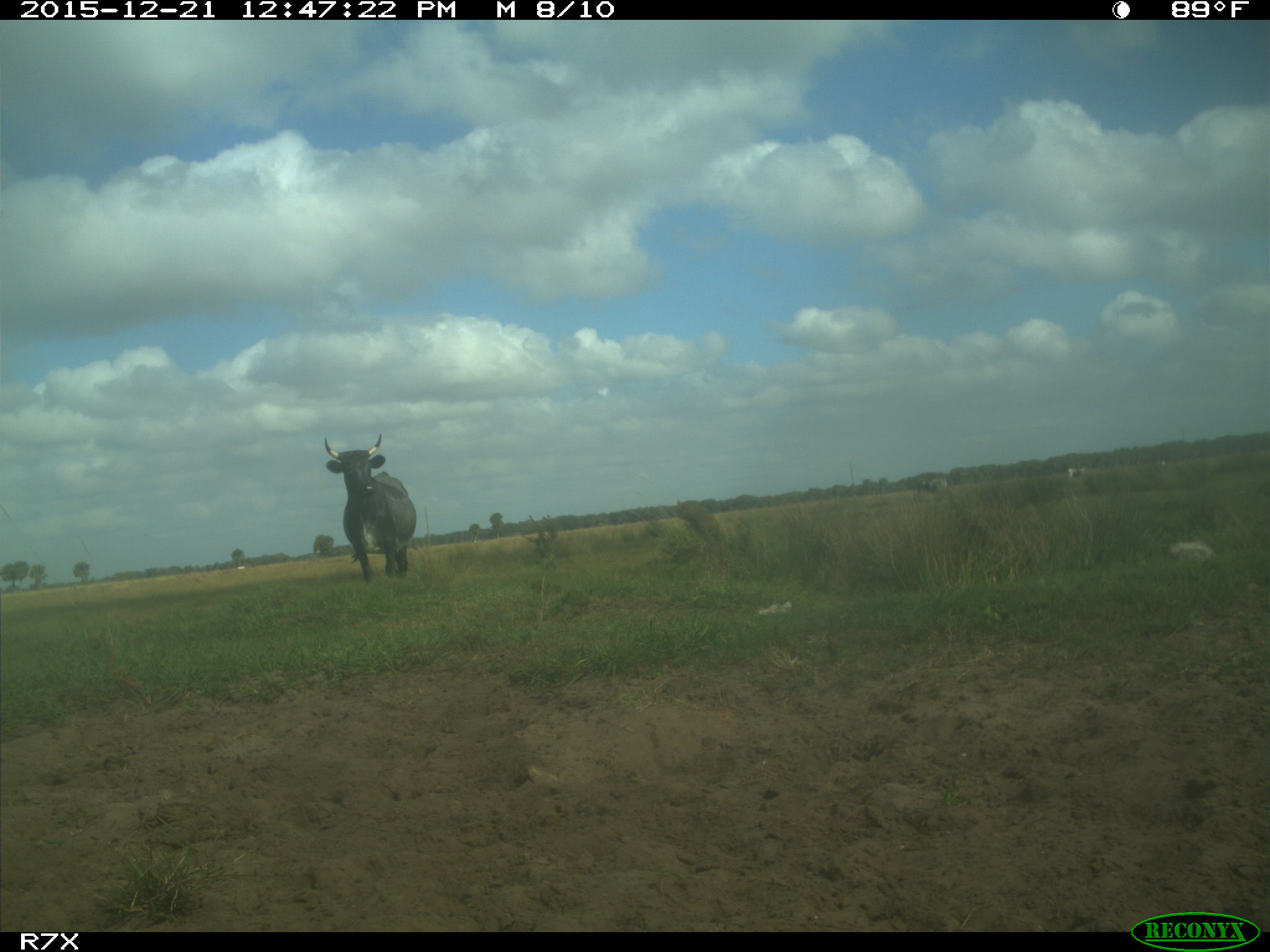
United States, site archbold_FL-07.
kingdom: Animalia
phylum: Chordata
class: Mammalia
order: Artiodactyla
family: Bovidae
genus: Bos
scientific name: Bos taurus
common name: domestic cow